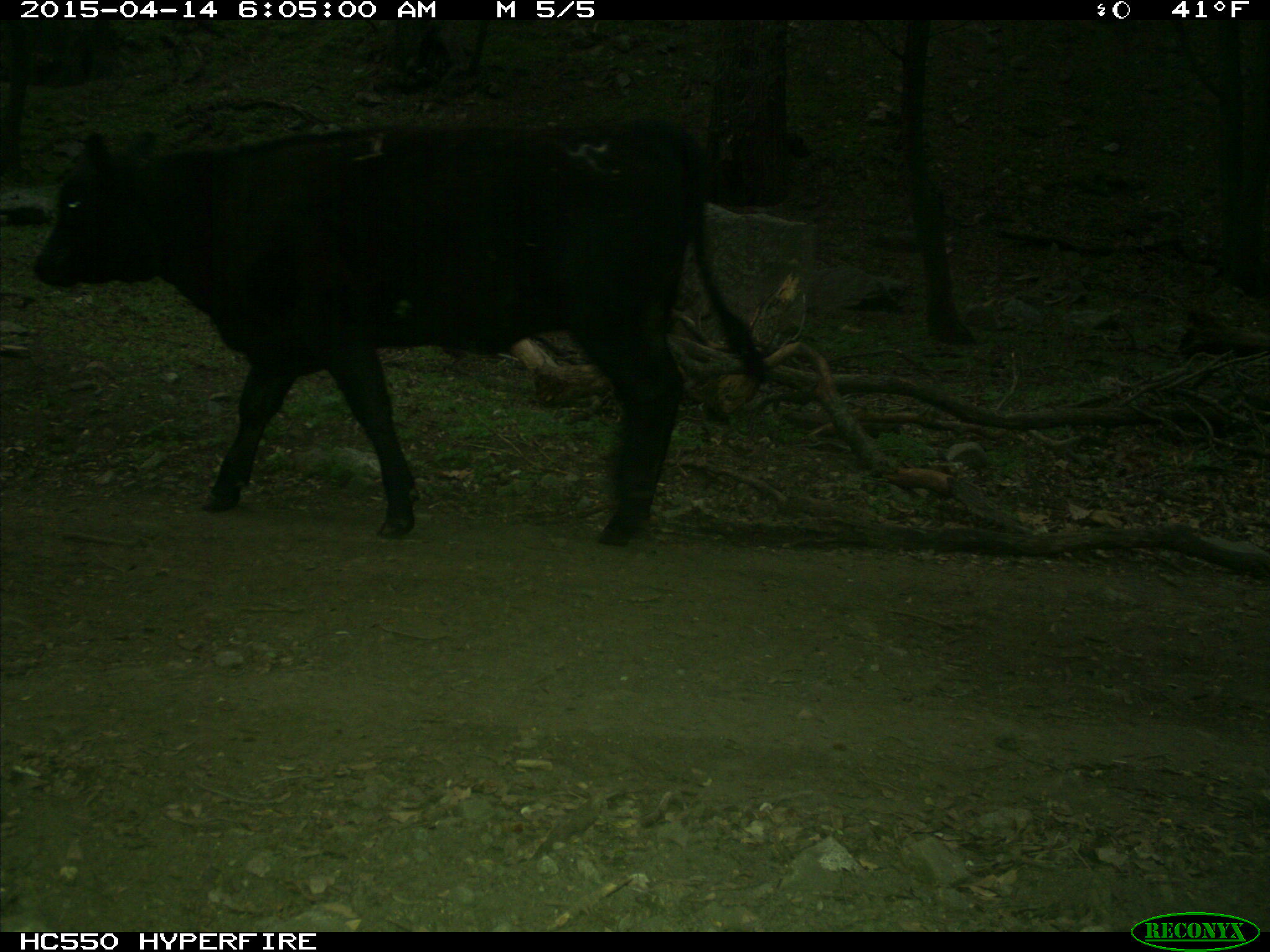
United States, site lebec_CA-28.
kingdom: Animalia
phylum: Chordata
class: Mammalia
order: Artiodactyla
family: Bovidae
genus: Bos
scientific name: Bos taurus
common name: domestic cow